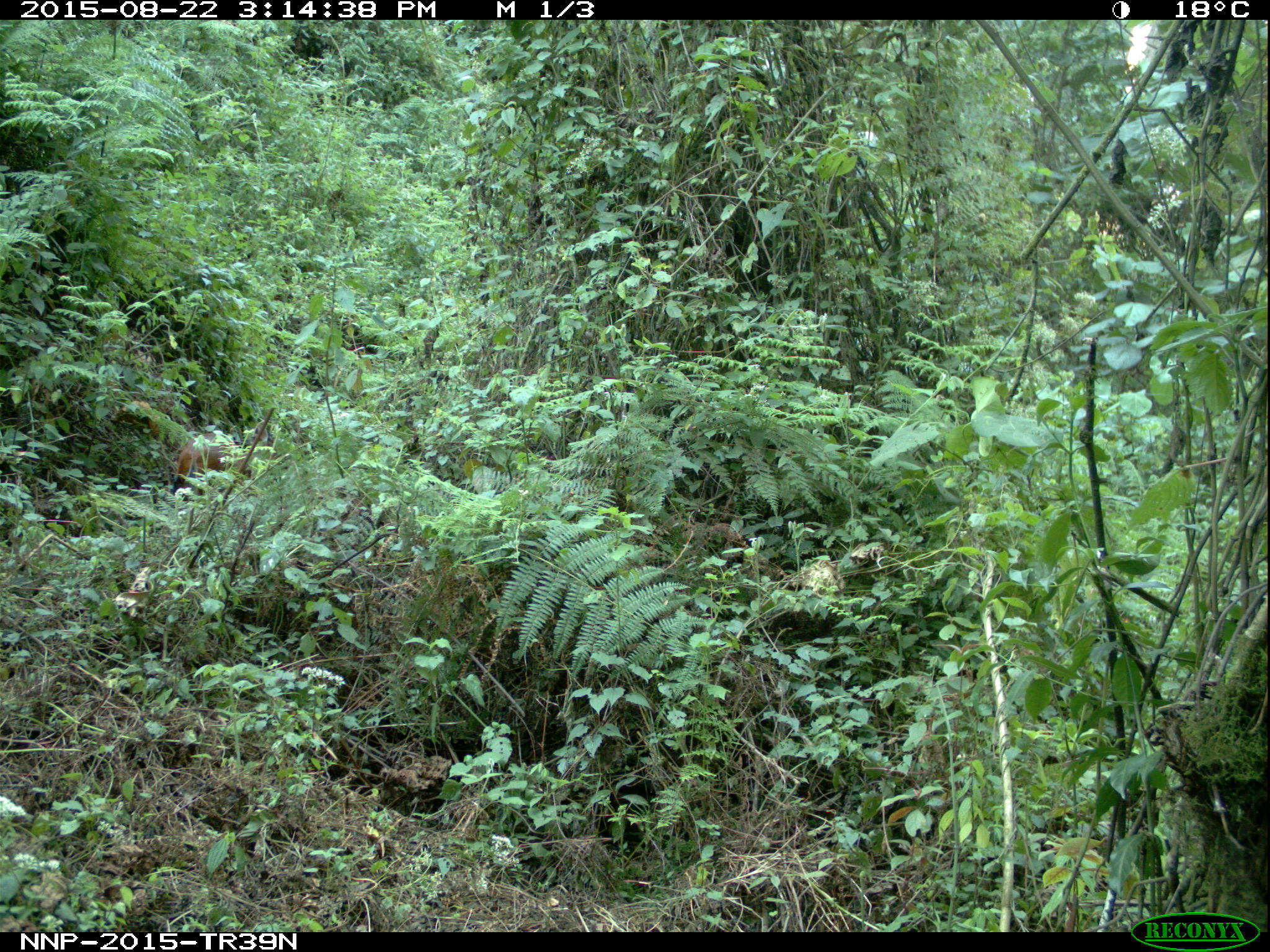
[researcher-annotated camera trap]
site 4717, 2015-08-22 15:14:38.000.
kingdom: Animalia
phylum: Chordata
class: Mammalia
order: Artiodactyla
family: Bovidae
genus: Cephalophus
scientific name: Cephalophus nigrifrons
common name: black-fronted duiker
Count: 1.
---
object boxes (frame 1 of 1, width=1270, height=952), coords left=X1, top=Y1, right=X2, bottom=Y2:
cephalophus nigrifrons: left=171, top=420, right=268, bottom=504